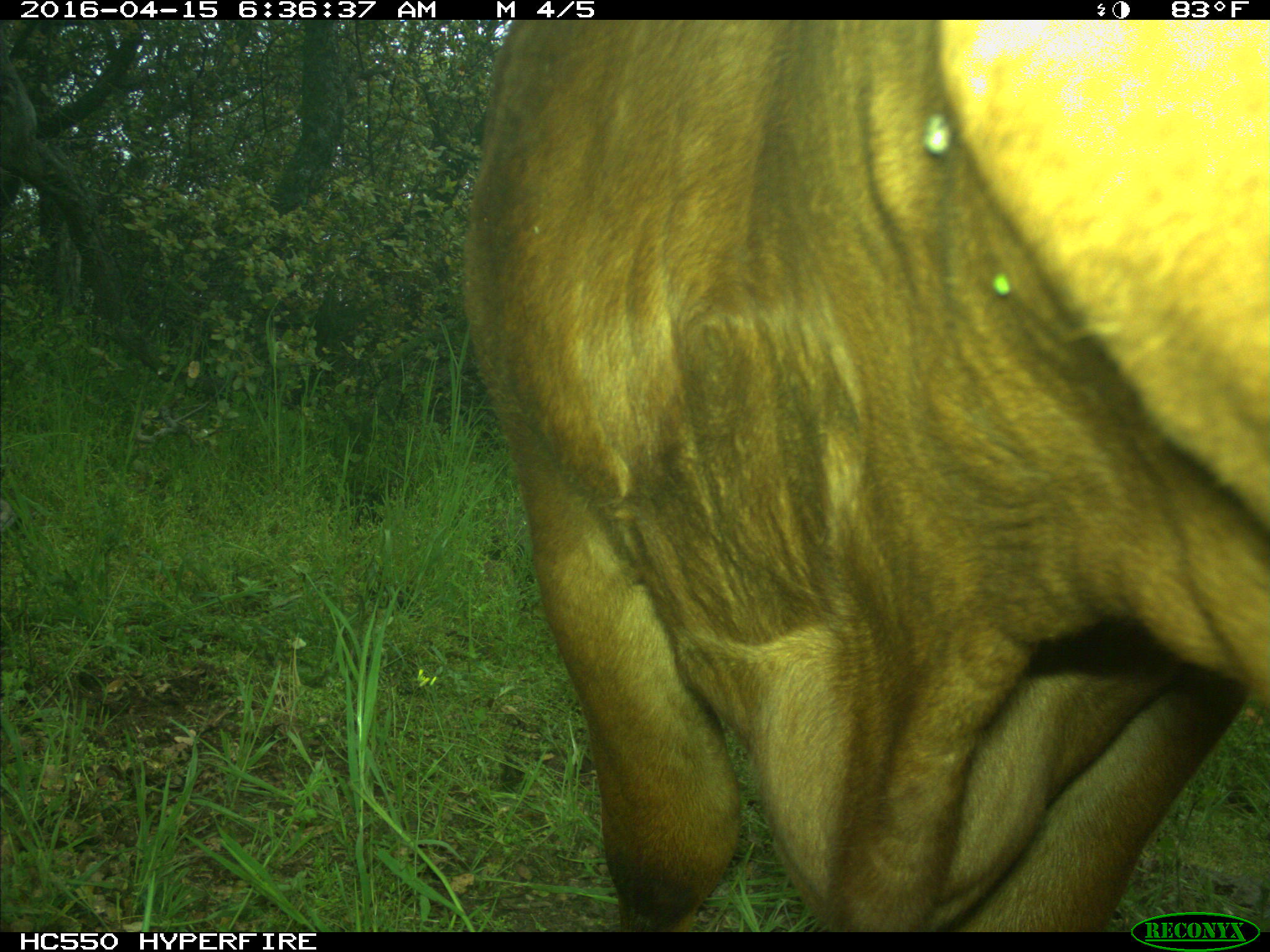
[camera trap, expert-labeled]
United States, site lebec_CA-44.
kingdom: Animalia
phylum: Chordata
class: Mammalia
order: Artiodactyla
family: Bovidae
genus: Bos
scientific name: Bos taurus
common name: domestic cow